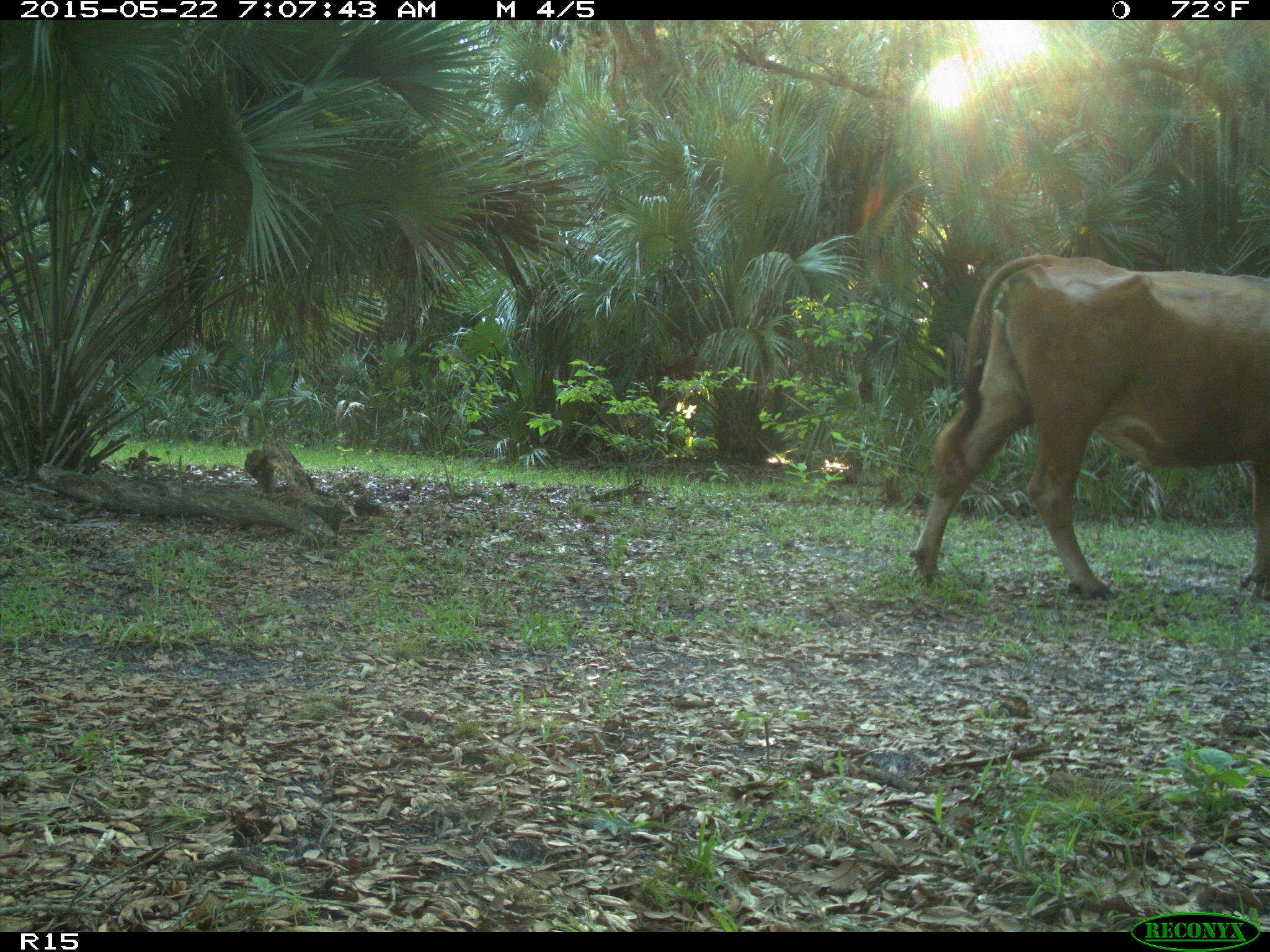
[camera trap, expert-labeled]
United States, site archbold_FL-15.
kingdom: Animalia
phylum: Chordata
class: Mammalia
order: Artiodactyla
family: Bovidae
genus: Bos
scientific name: Bos taurus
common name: domestic cow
Bos taurus (domestic cow).